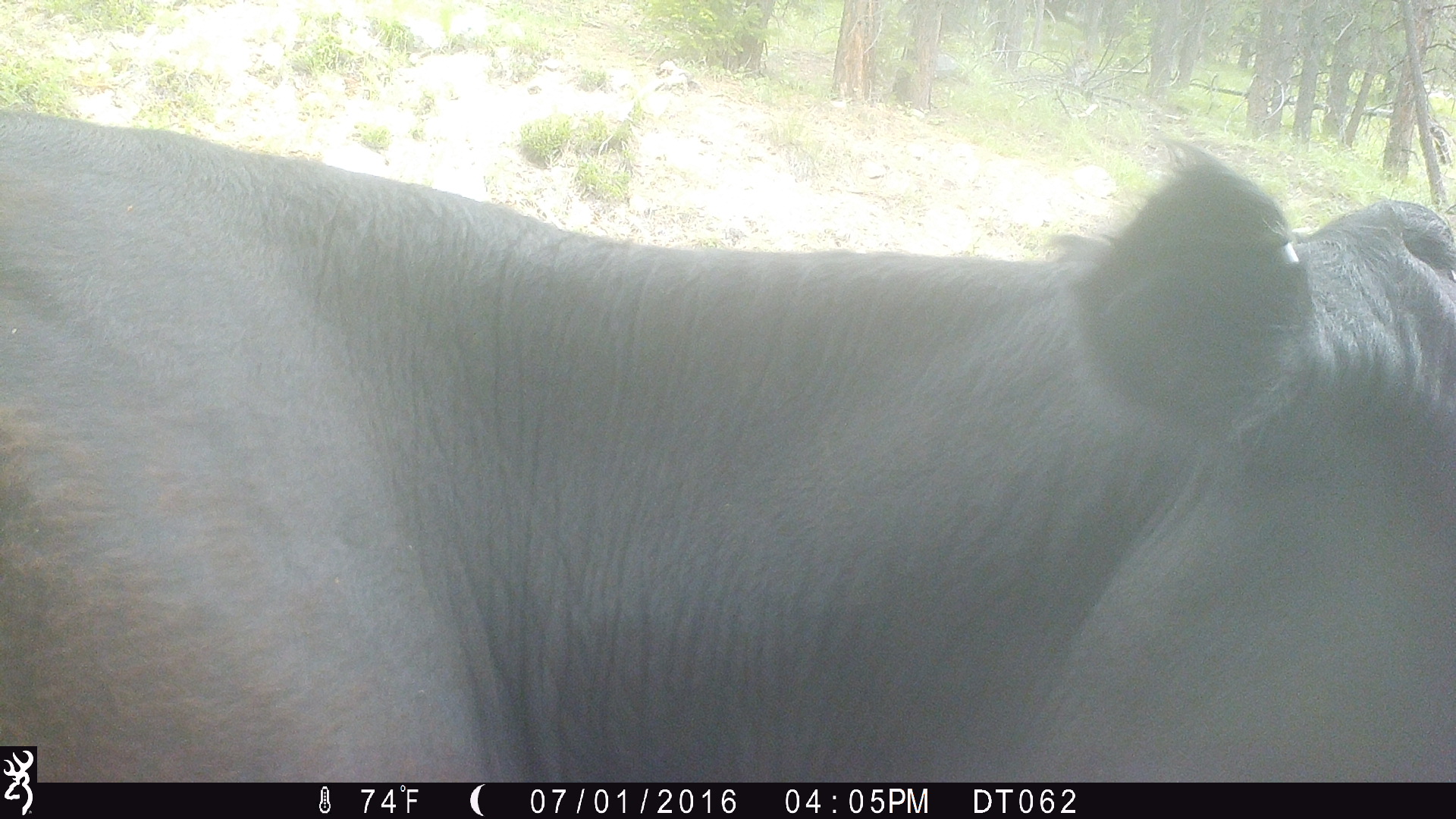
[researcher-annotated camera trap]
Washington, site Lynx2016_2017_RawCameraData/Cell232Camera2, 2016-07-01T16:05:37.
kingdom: Animalia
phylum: Chordata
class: Mammalia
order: Artiodactyla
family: Bovidae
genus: Bos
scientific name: Bos taurus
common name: domestic cattle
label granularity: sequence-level